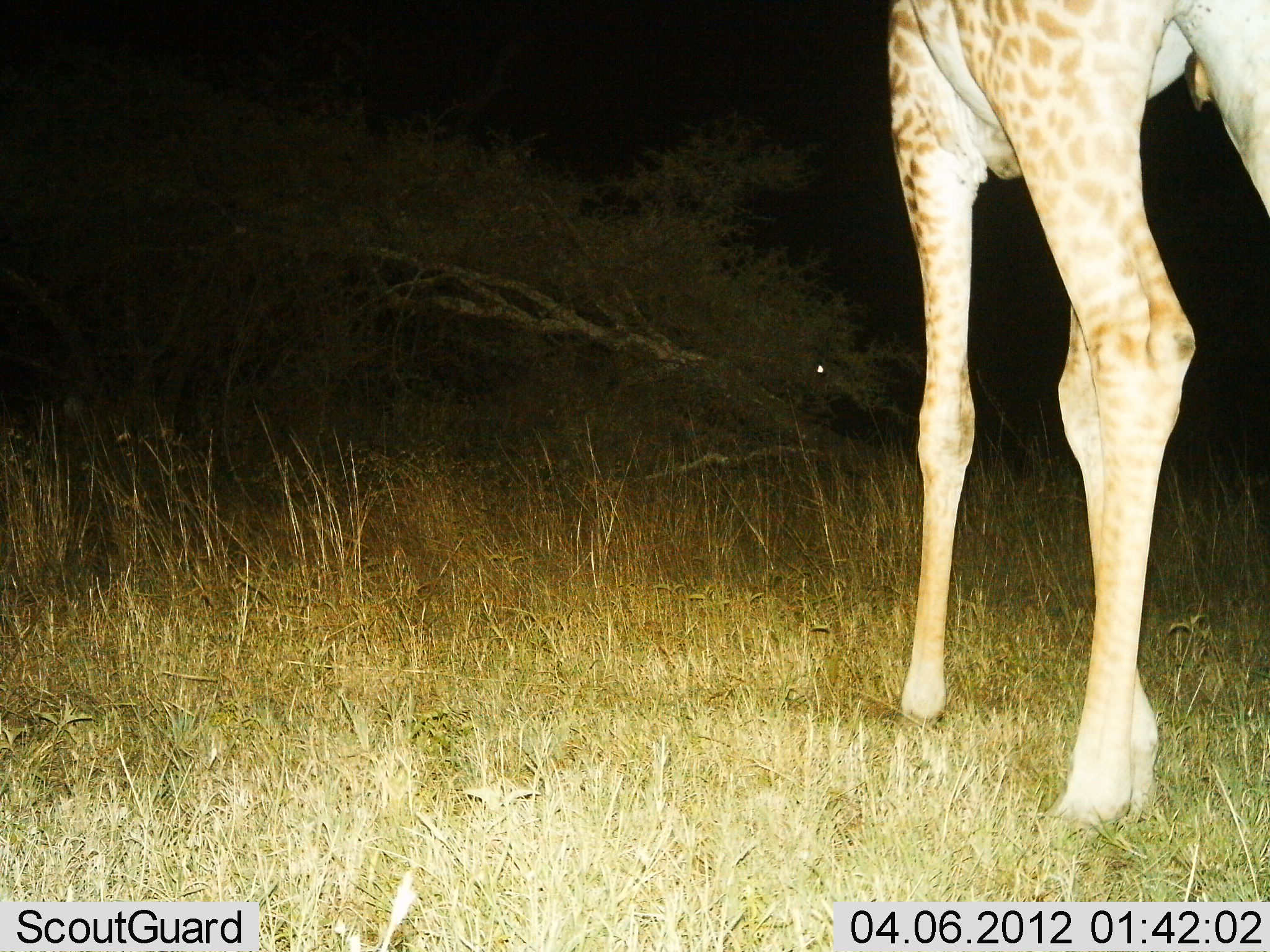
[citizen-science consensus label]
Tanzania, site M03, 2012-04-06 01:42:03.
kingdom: Animalia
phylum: Chordata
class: Mammalia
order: Artiodactyla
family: Giraffidae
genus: Giraffa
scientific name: Giraffa camelopardalis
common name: giraffe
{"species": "giraffe (Giraffa camelopardalis)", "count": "1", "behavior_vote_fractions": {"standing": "88%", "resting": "0%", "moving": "12%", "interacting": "0%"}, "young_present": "0%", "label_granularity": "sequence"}